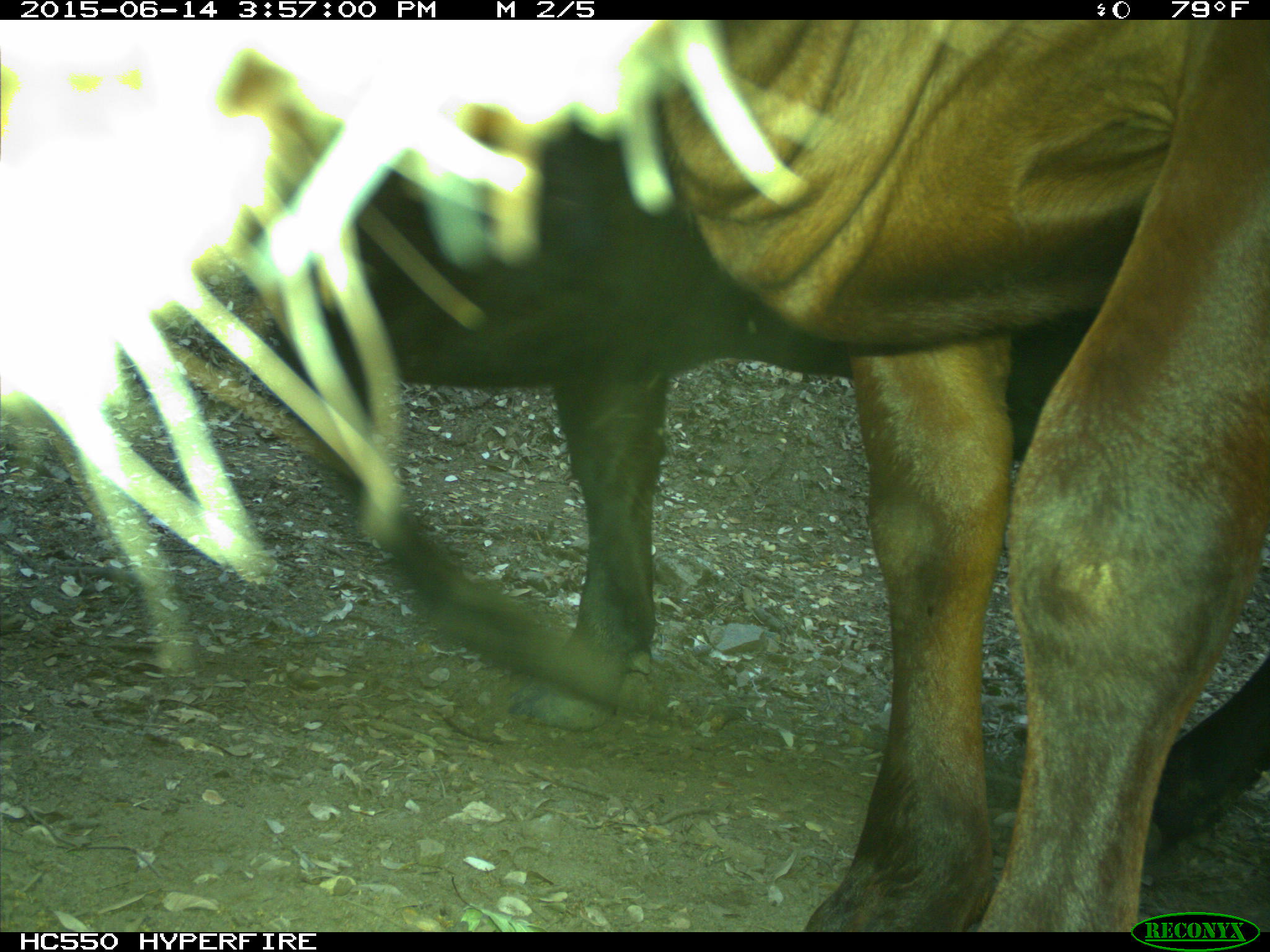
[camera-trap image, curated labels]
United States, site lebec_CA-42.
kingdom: Animalia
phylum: Chordata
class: Mammalia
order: Artiodactyla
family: Bovidae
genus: Bos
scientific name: Bos taurus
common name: domestic cow